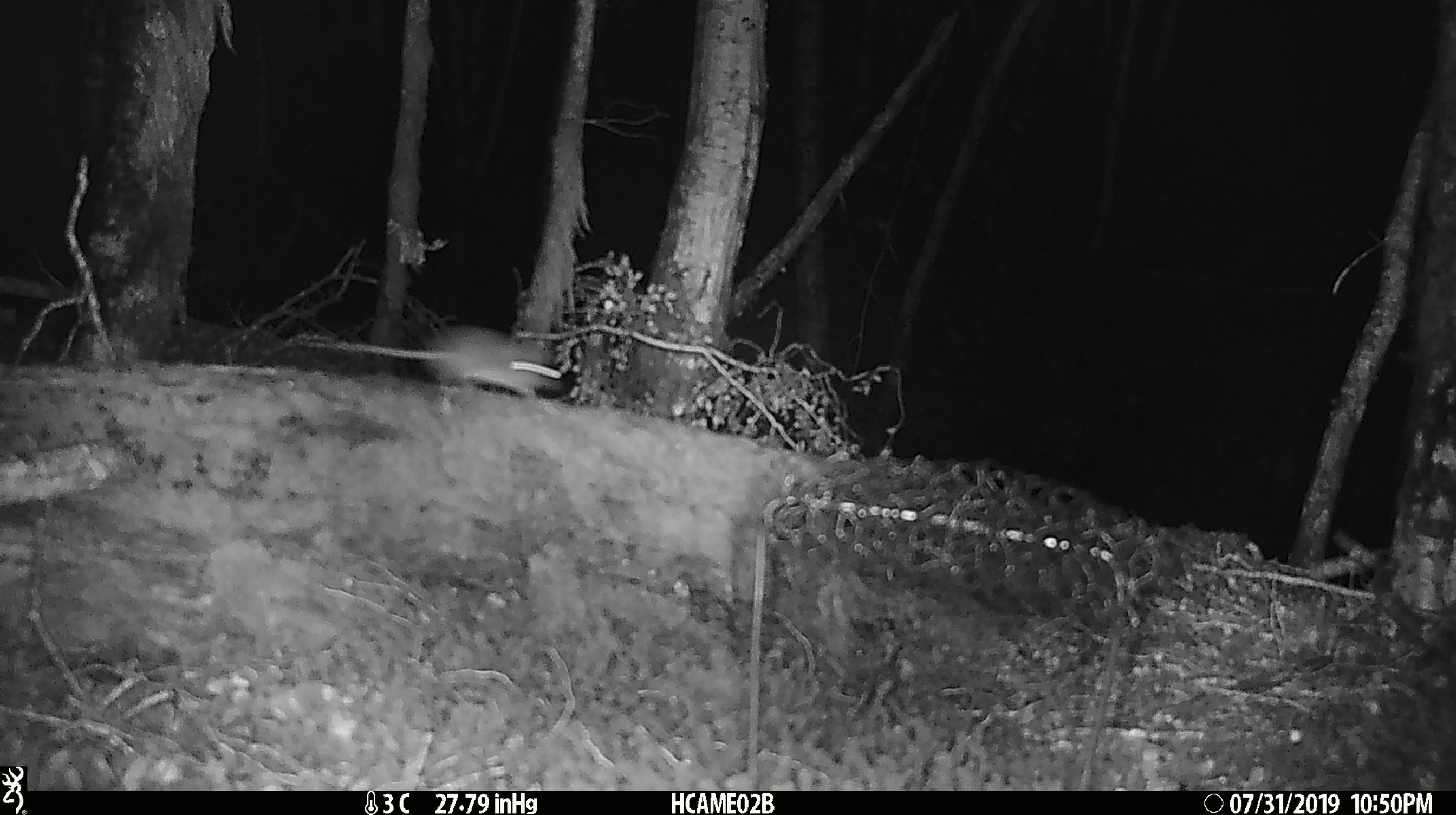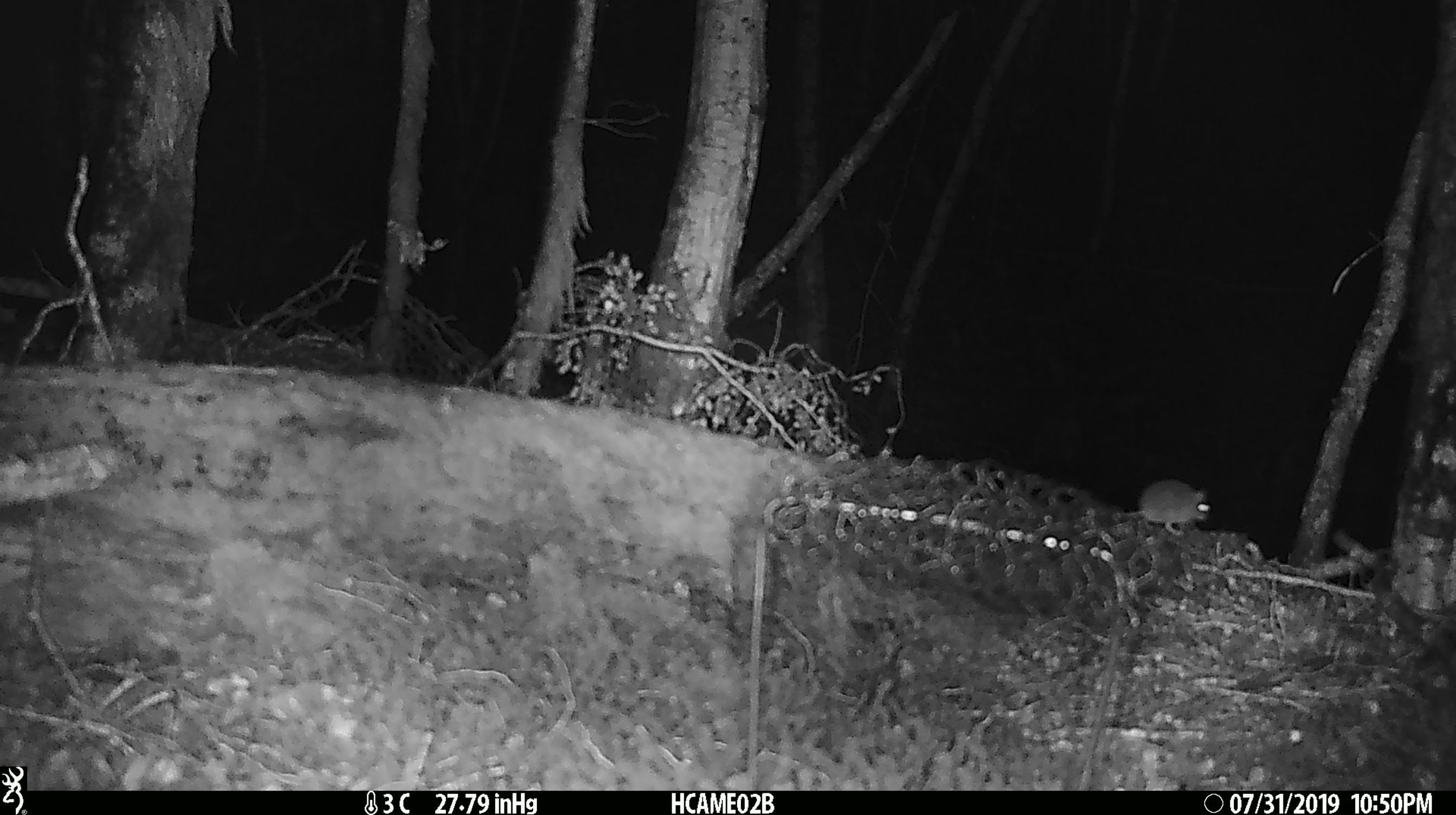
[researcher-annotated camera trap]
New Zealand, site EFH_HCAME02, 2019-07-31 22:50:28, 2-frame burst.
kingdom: Animalia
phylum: Chordata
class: Mammalia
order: Rodentia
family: Muridae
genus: Mus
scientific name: Mus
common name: mouse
Mouse (Mus).